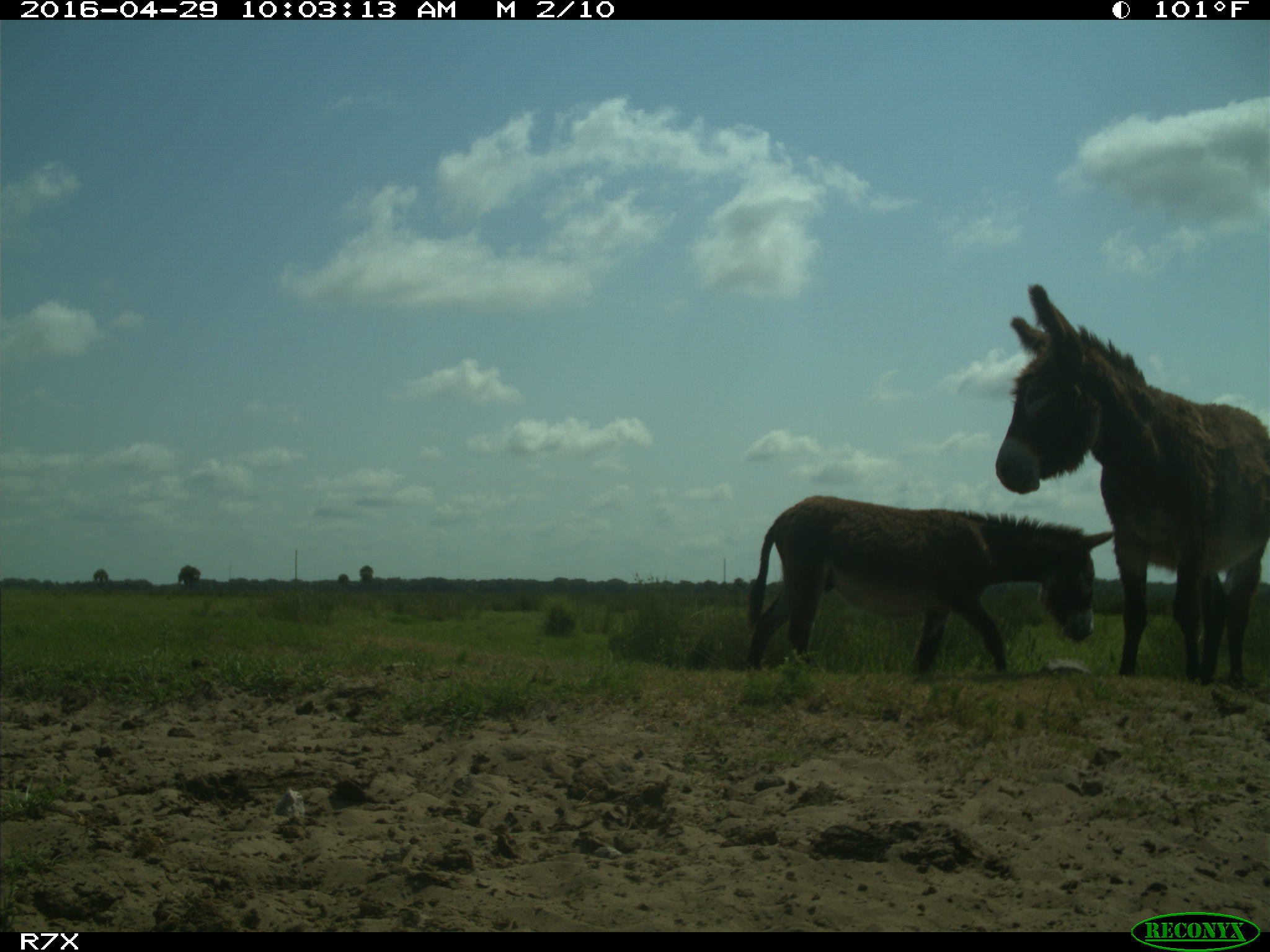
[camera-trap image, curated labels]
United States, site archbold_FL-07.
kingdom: Animalia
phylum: Chordata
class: Mammalia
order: Artiodactyla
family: Bovidae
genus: Bos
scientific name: Bos taurus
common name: domestic cow